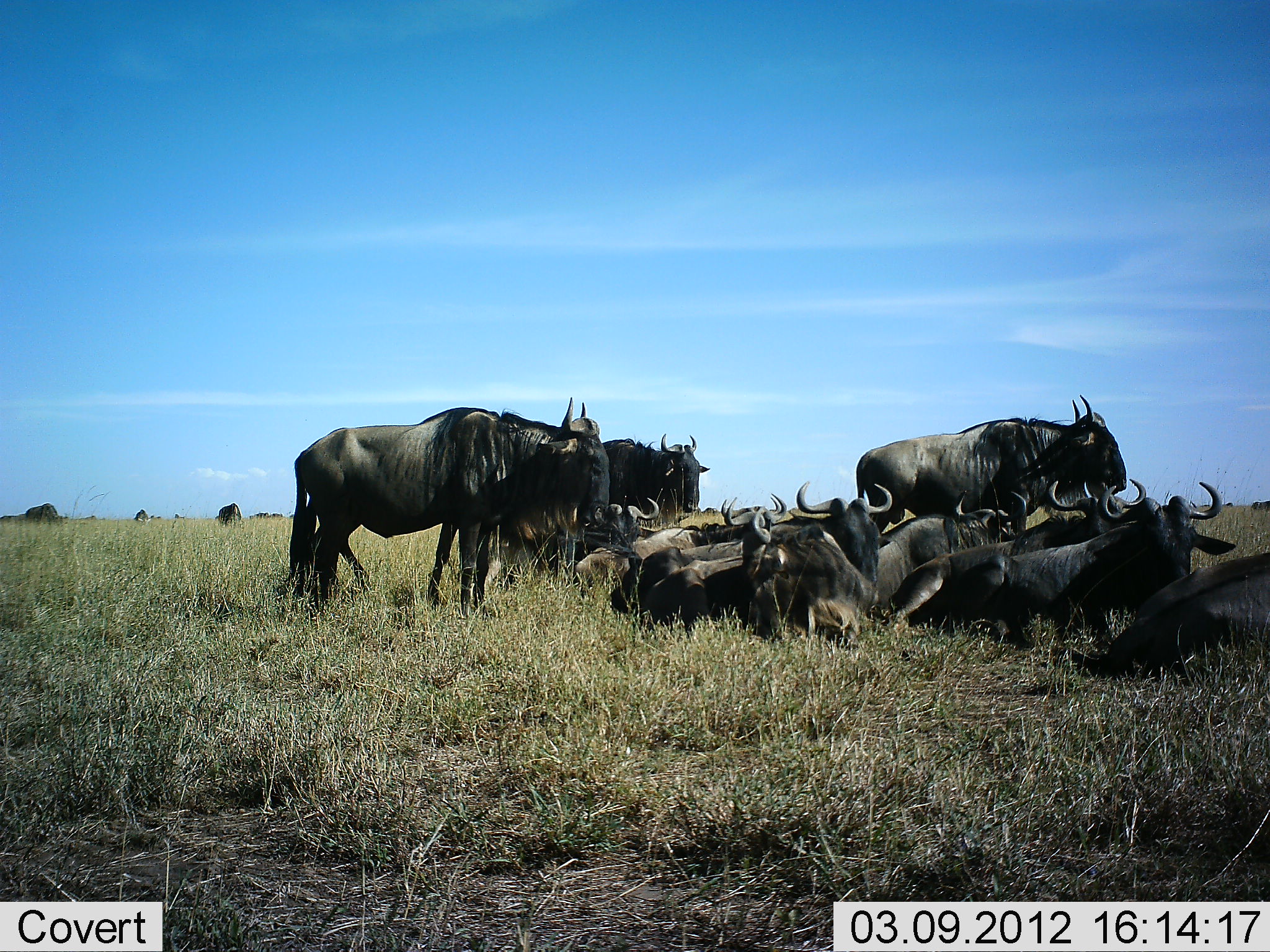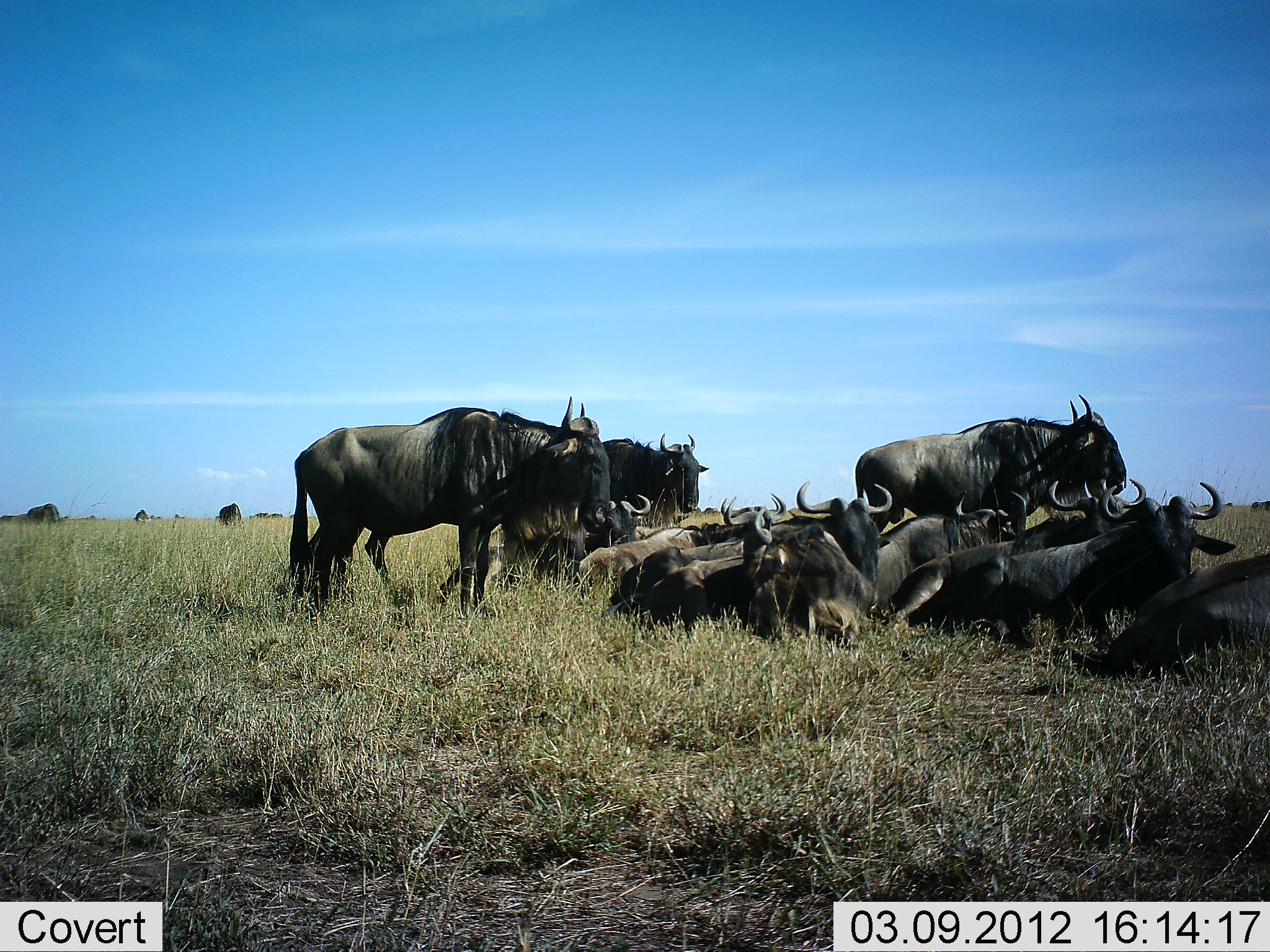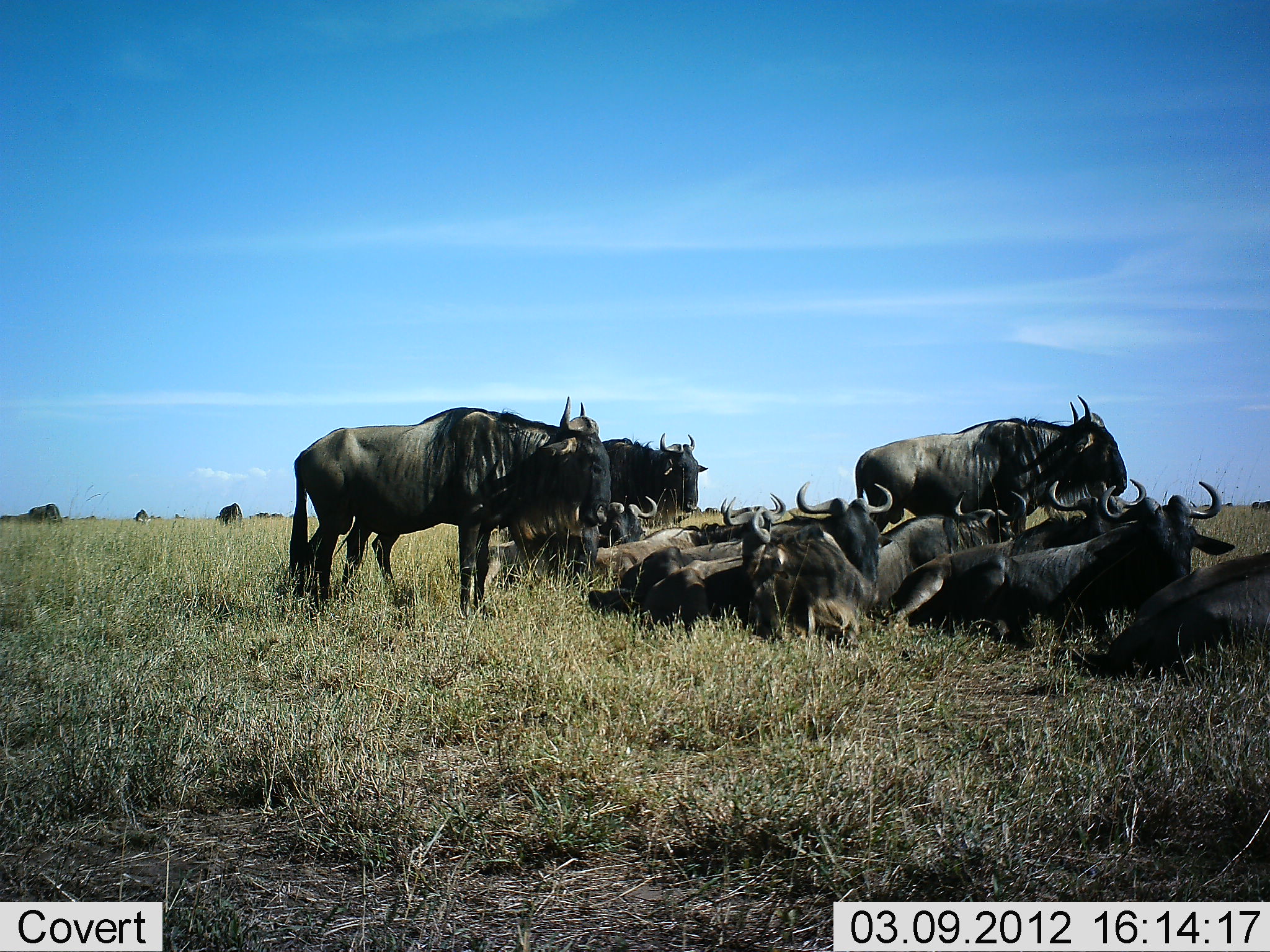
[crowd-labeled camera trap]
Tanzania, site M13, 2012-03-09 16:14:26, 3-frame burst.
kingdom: Animalia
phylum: Chordata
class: Mammalia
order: Artiodactyla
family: Bovidae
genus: Connochaetes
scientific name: Connochaetes taurinus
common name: blue wildebeest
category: wildebeest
Wildebeest (blue wildebeest) (Connochaetes taurinus), count 11-50. Behavior (volunteer vote fractions): standing 70%, resting 100%, moving 5%, interacting 0%. Young present (vote fraction): 10%. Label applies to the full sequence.